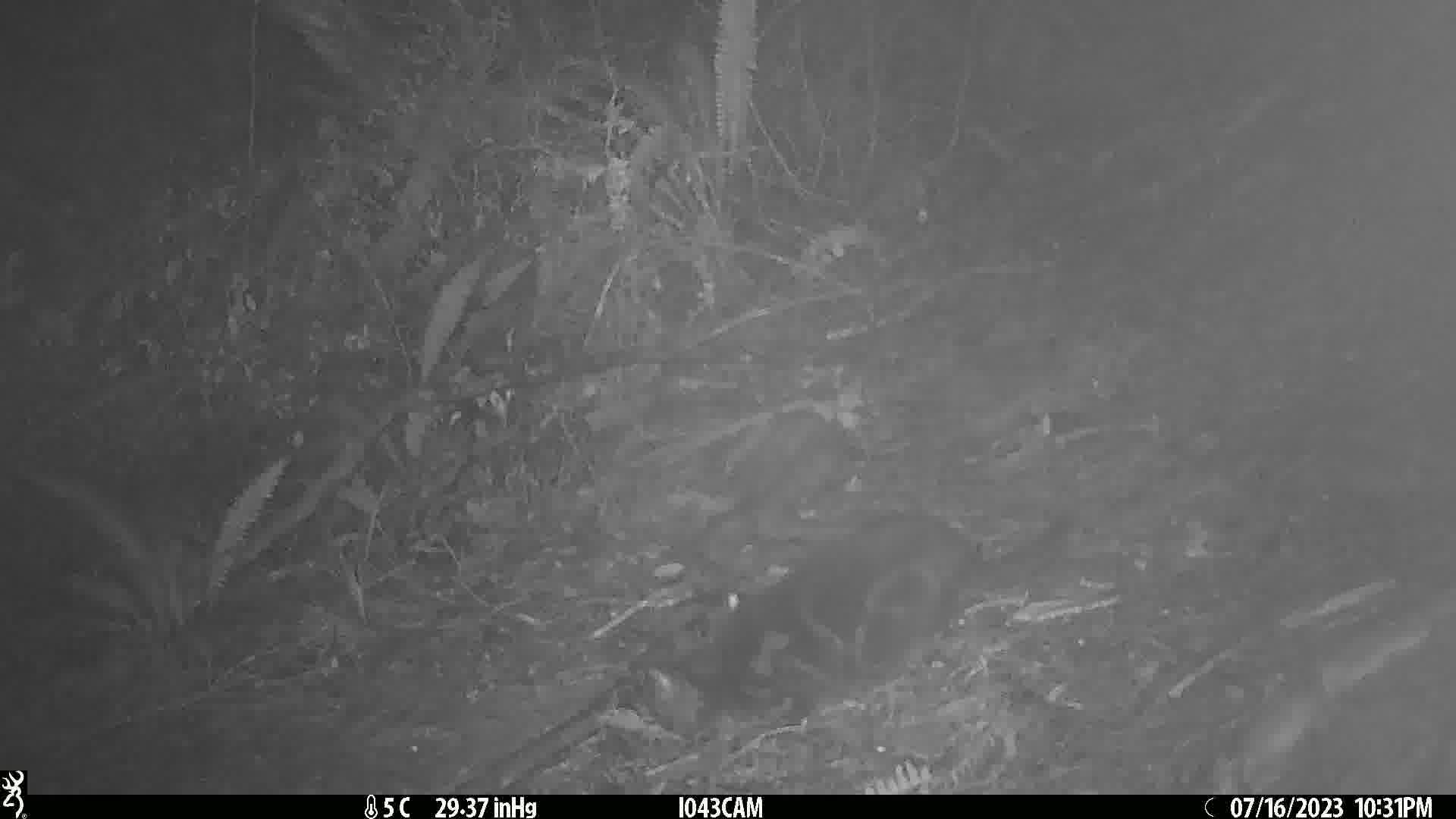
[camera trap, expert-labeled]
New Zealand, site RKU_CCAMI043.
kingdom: Animalia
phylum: Chordata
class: Mammalia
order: Carnivora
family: Felidae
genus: Felis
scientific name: Felis catus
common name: domestic cat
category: cat